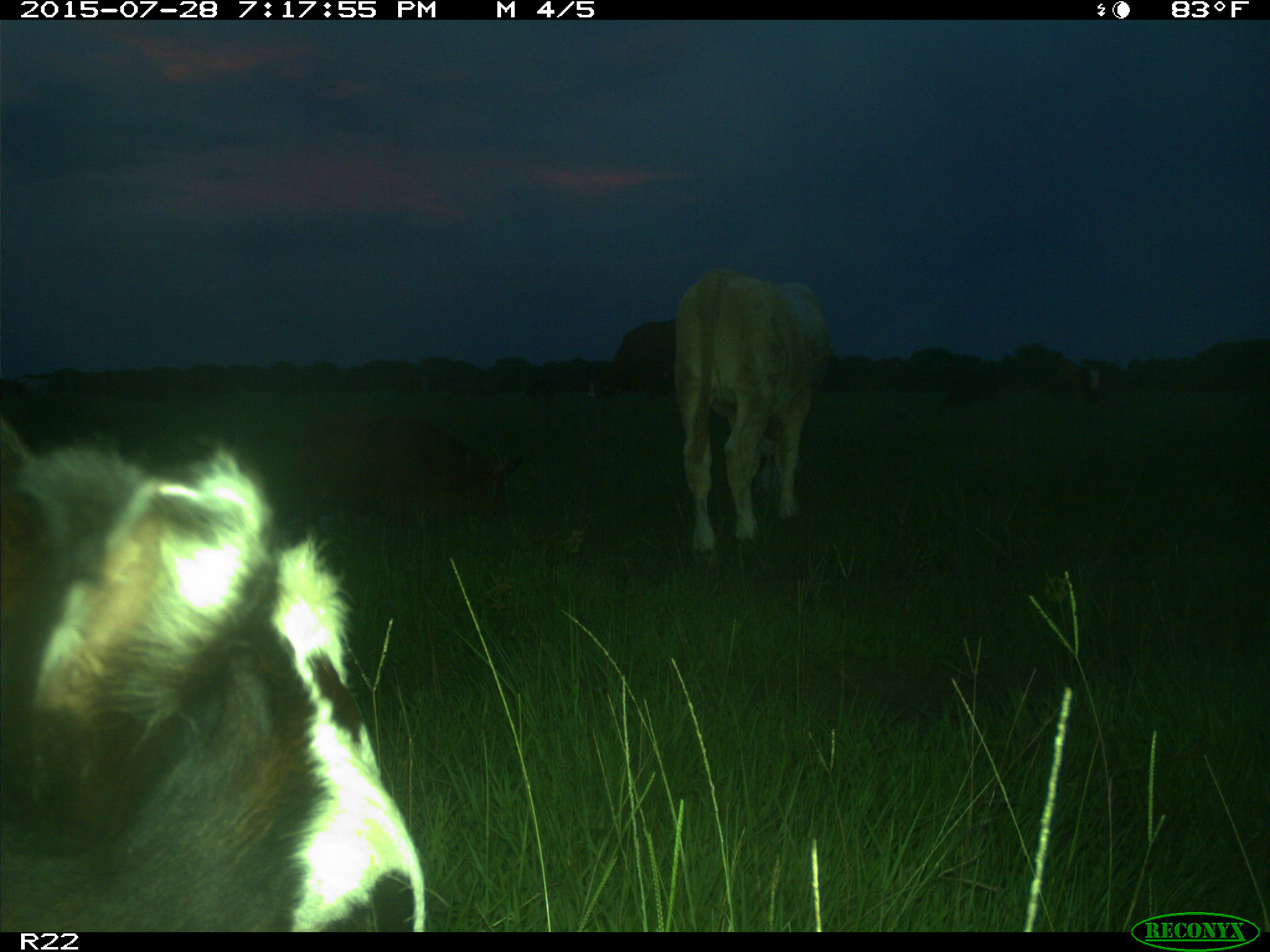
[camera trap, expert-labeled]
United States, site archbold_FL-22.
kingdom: Animalia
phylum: Chordata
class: Mammalia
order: Artiodactyla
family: Bovidae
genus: Bos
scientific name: Bos taurus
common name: domestic cow